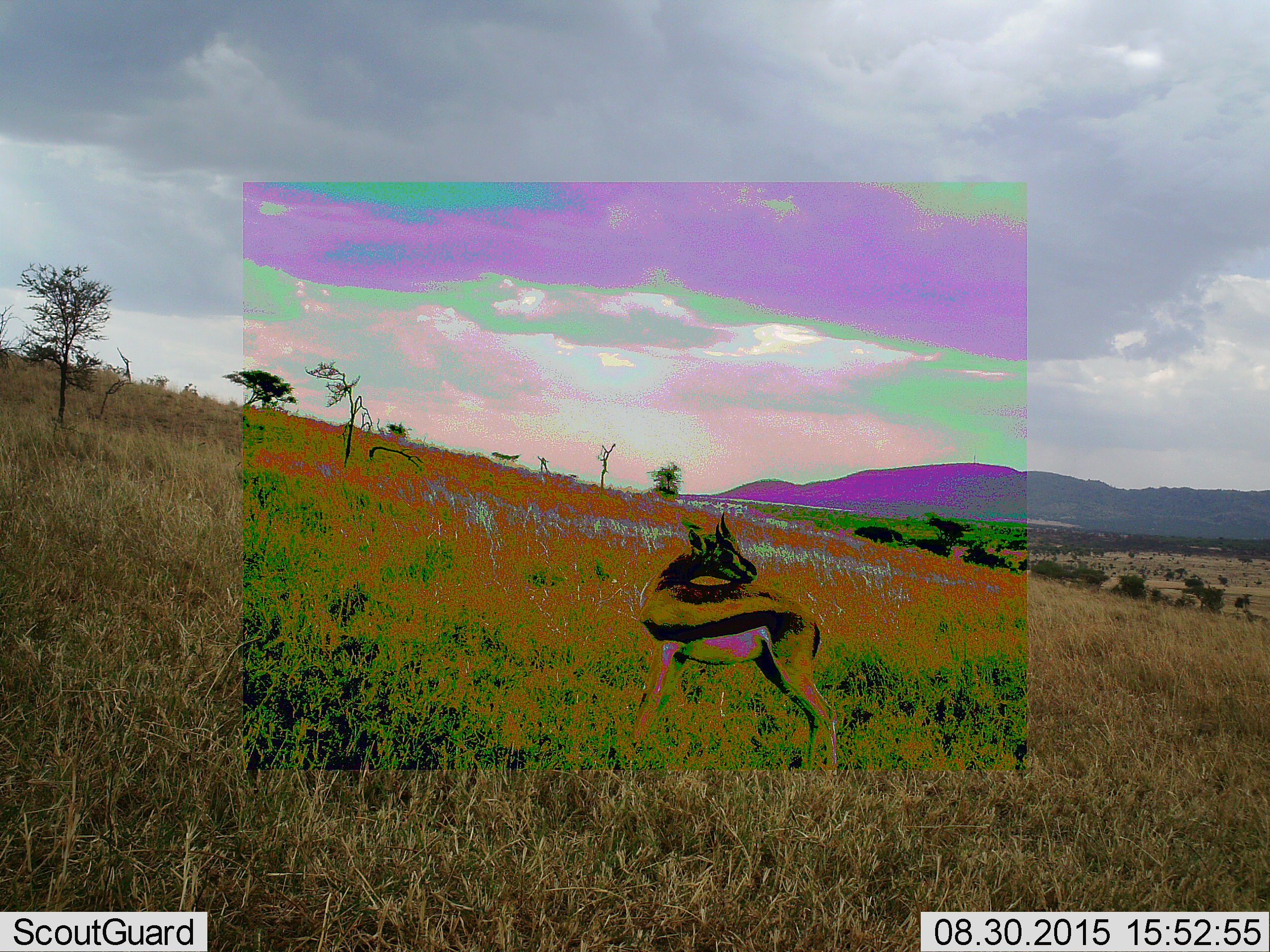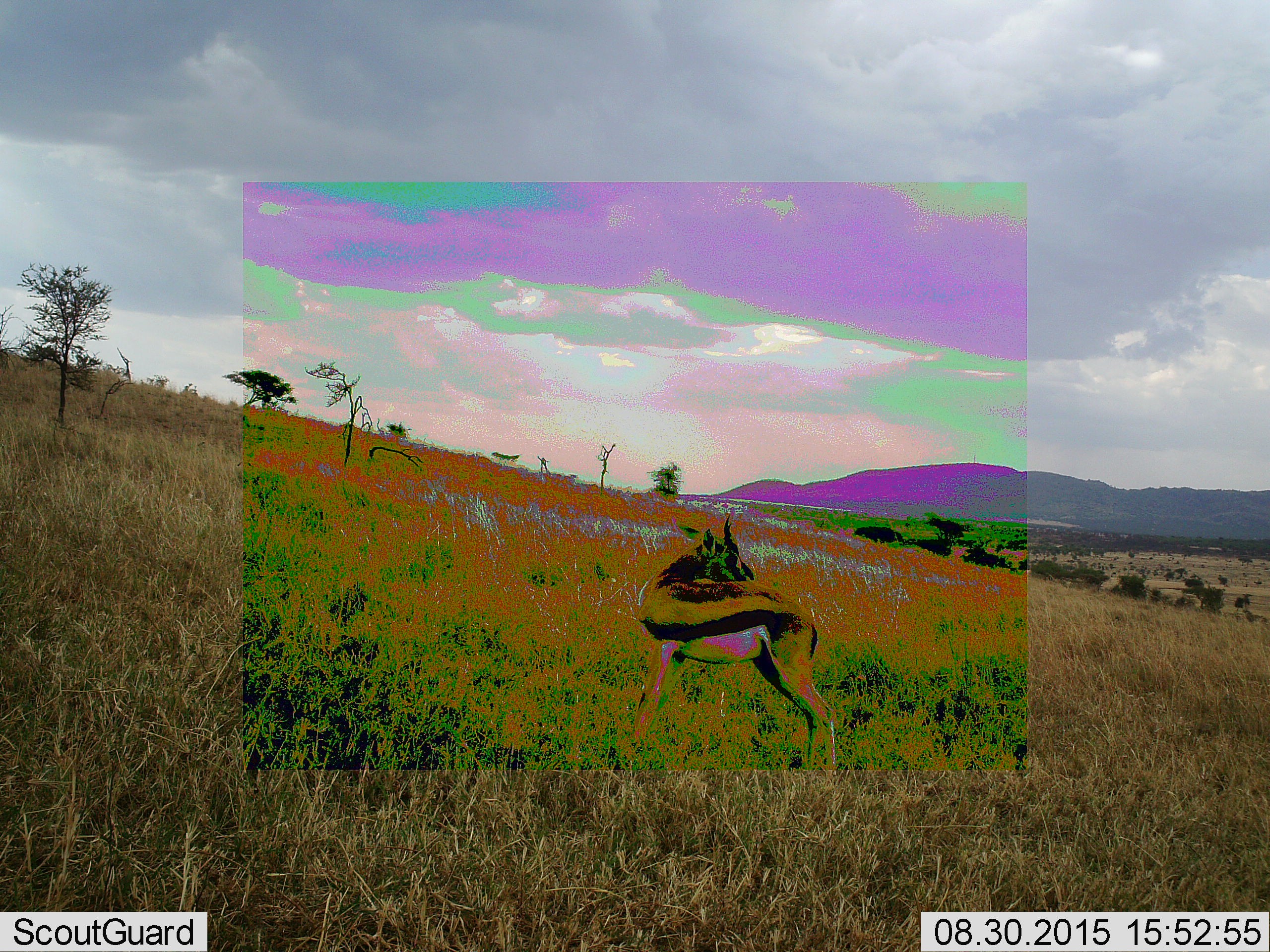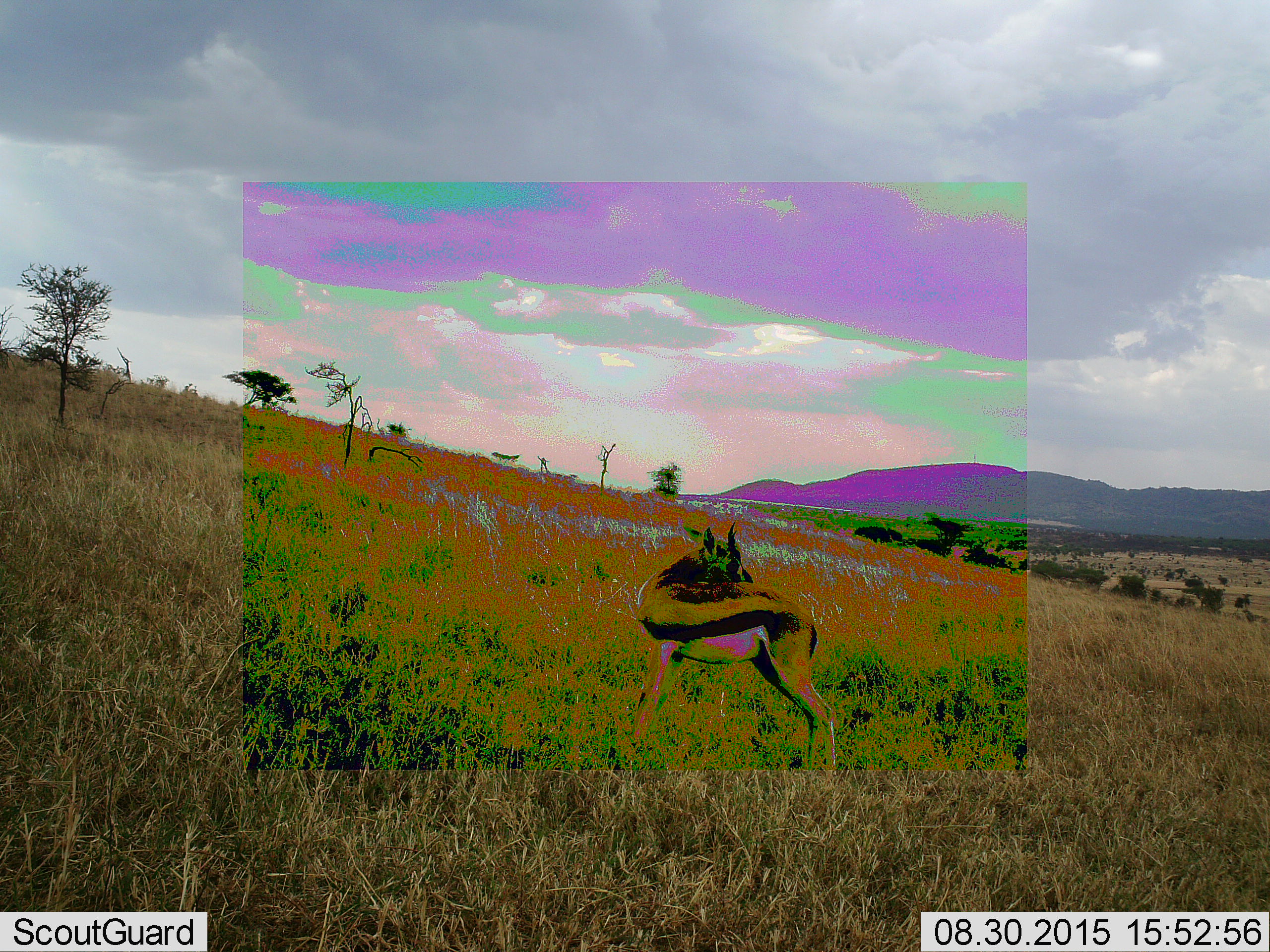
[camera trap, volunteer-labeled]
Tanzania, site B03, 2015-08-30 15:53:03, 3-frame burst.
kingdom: Animalia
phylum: Chordata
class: Mammalia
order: Artiodactyla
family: Bovidae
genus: Eudorcas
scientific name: Eudorcas thomsonii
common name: thomson's gazelle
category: gazellethomsons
Gazellethomsons (thomson's gazelle) (Eudorcas thomsonii), count 1. Behavior (volunteer vote fractions): standing 100%, resting 0%, moving 0%, interacting 0%. Young present (vote fraction): 6%. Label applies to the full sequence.